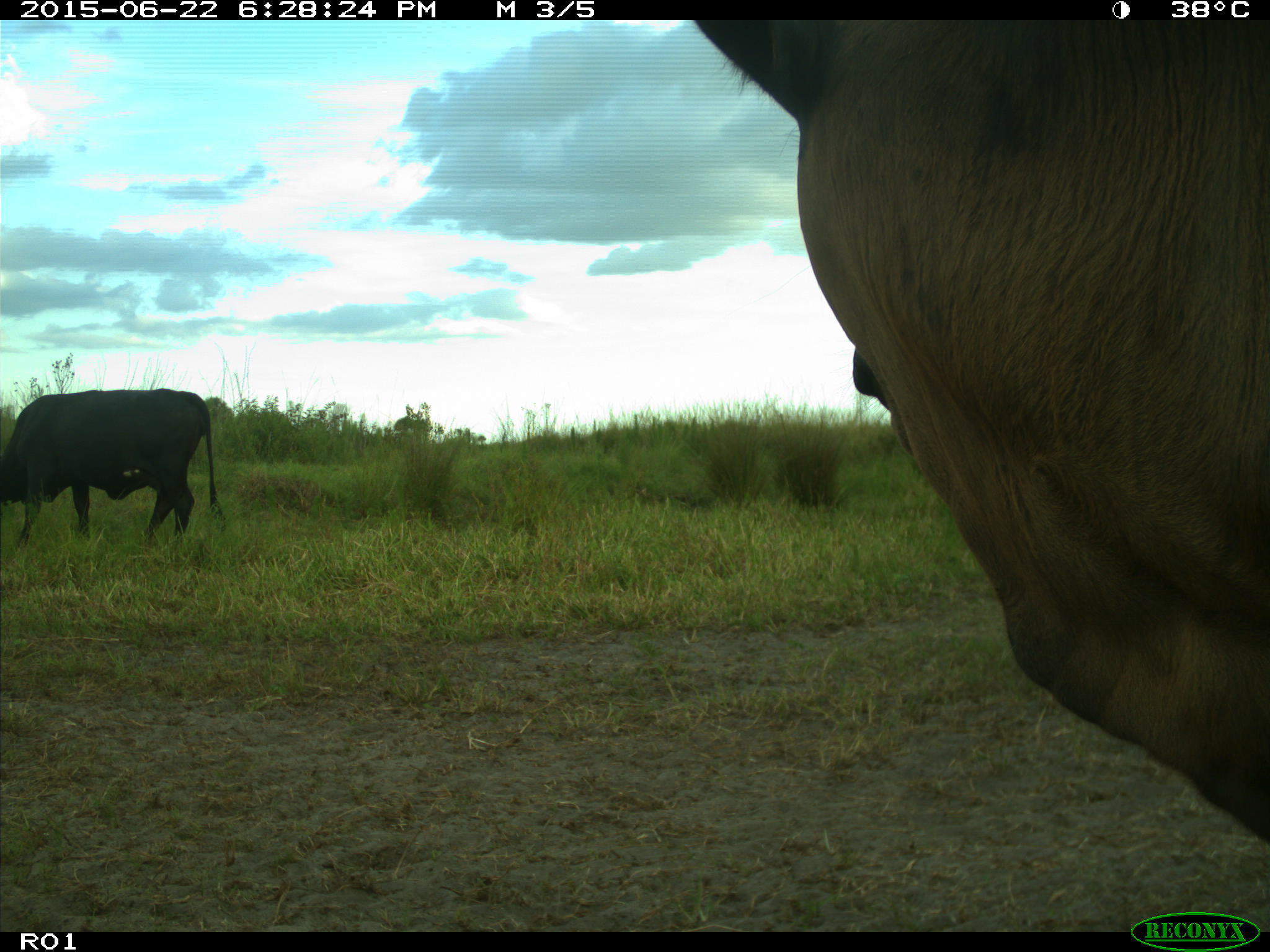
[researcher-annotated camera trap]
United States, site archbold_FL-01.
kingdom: Animalia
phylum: Chordata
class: Mammalia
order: Artiodactyla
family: Bovidae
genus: Bos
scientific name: Bos taurus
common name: domestic cow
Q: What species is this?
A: Bos taurus (domestic cow).